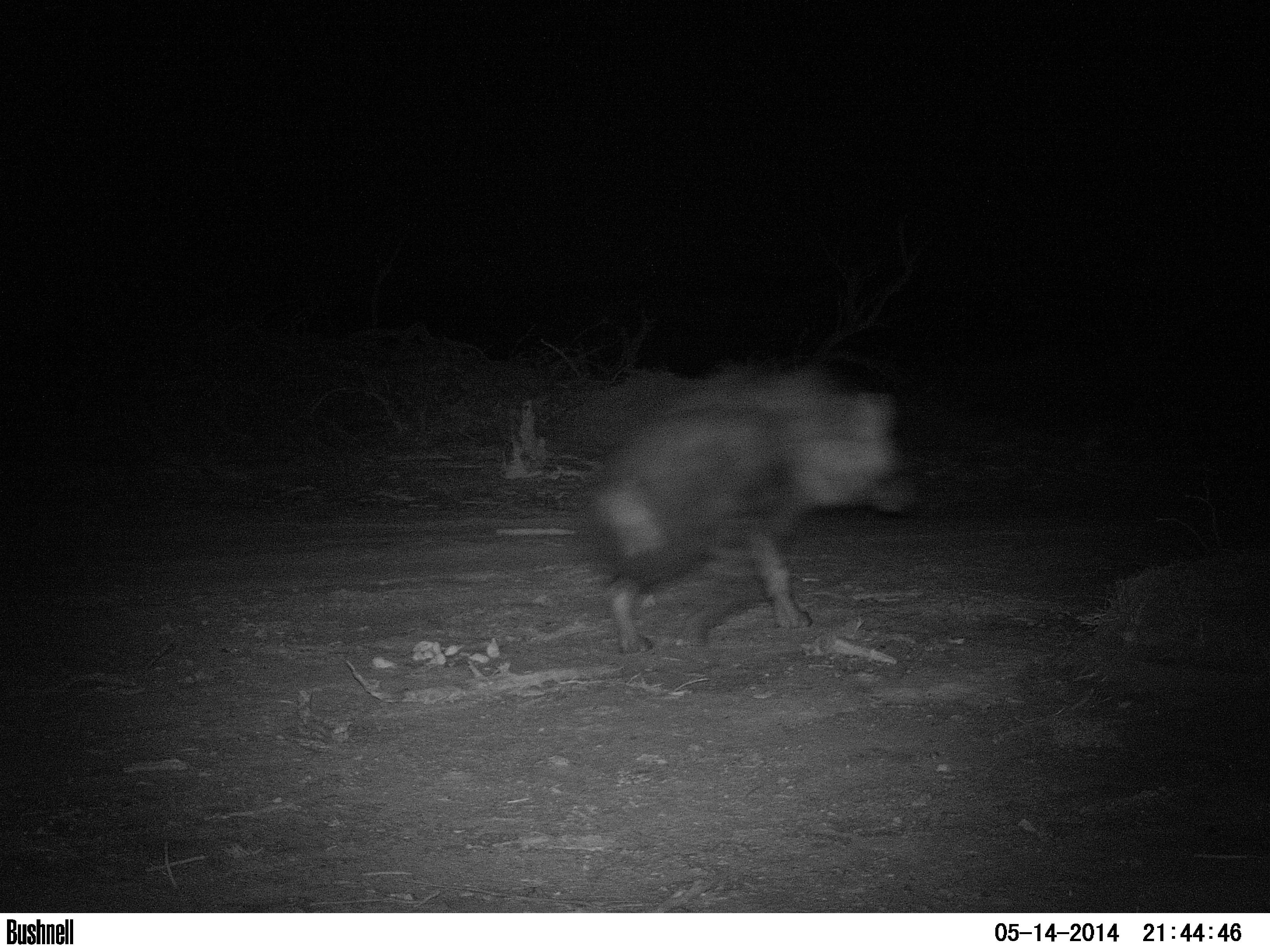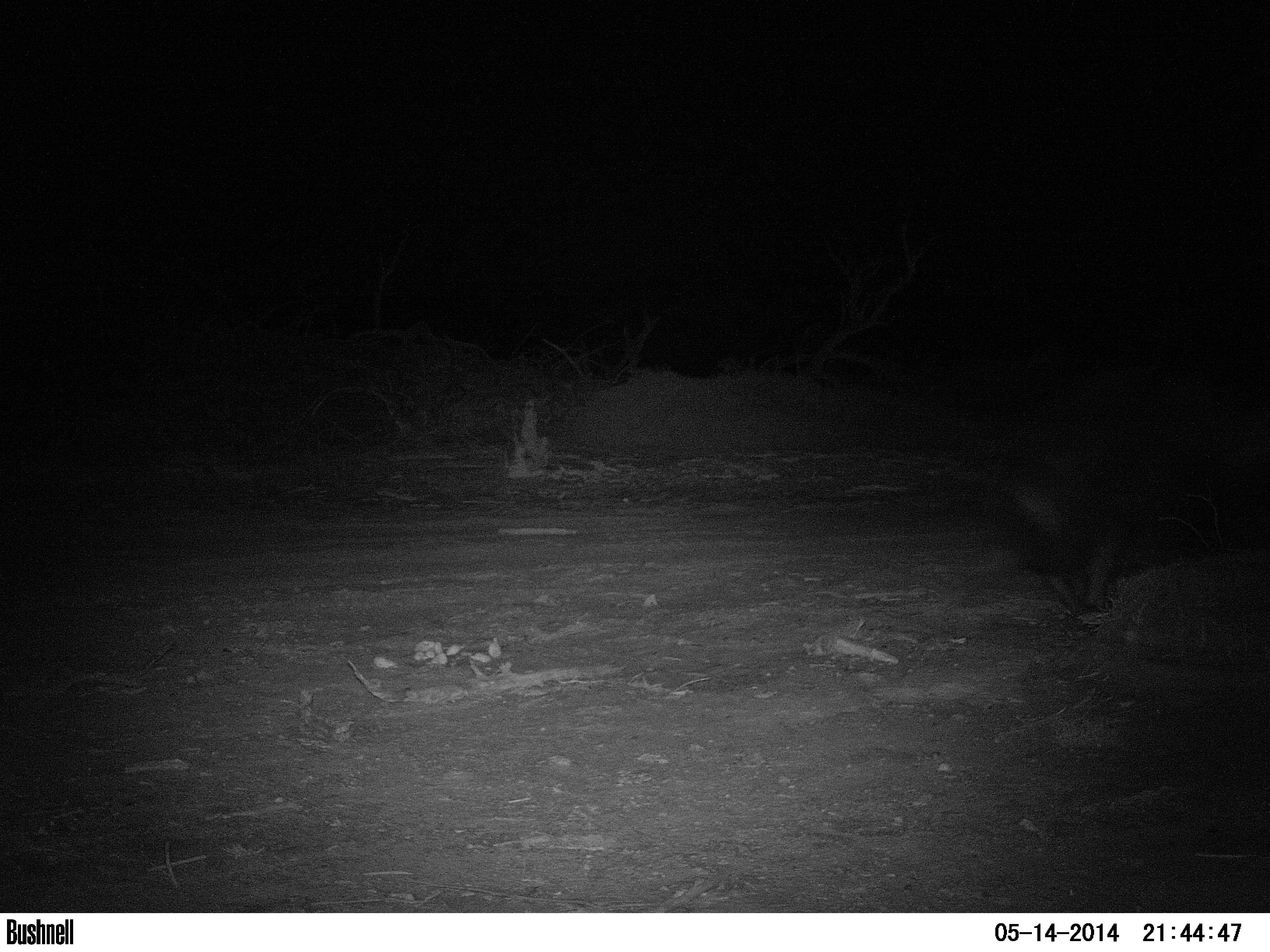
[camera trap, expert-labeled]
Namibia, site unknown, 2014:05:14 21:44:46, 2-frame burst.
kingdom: Animalia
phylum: Chordata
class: Mammalia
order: Carnivora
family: Hyaenidae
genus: Parahyaena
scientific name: Parahyaena brunnea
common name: brown hyena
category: hyaena brunnea